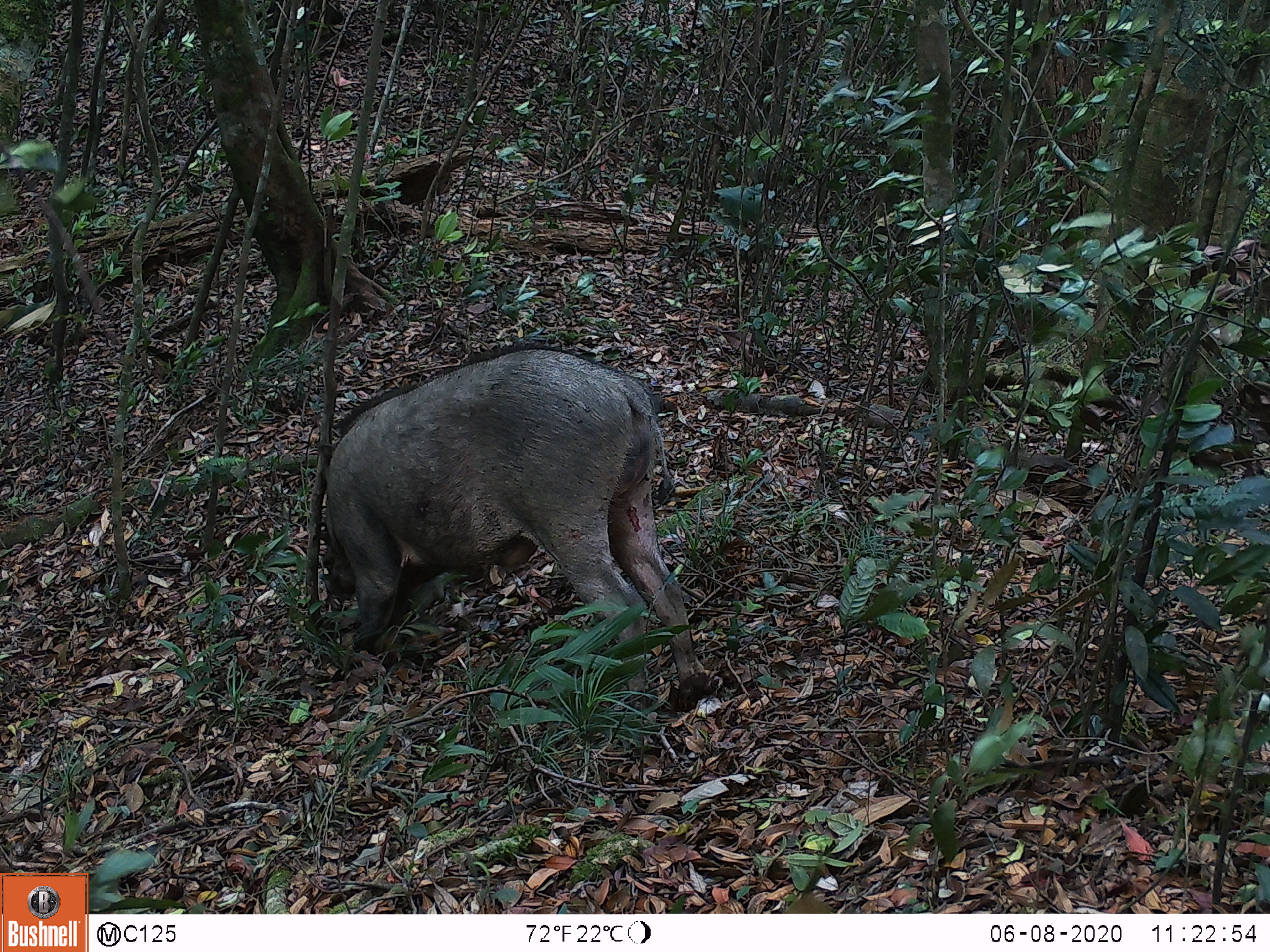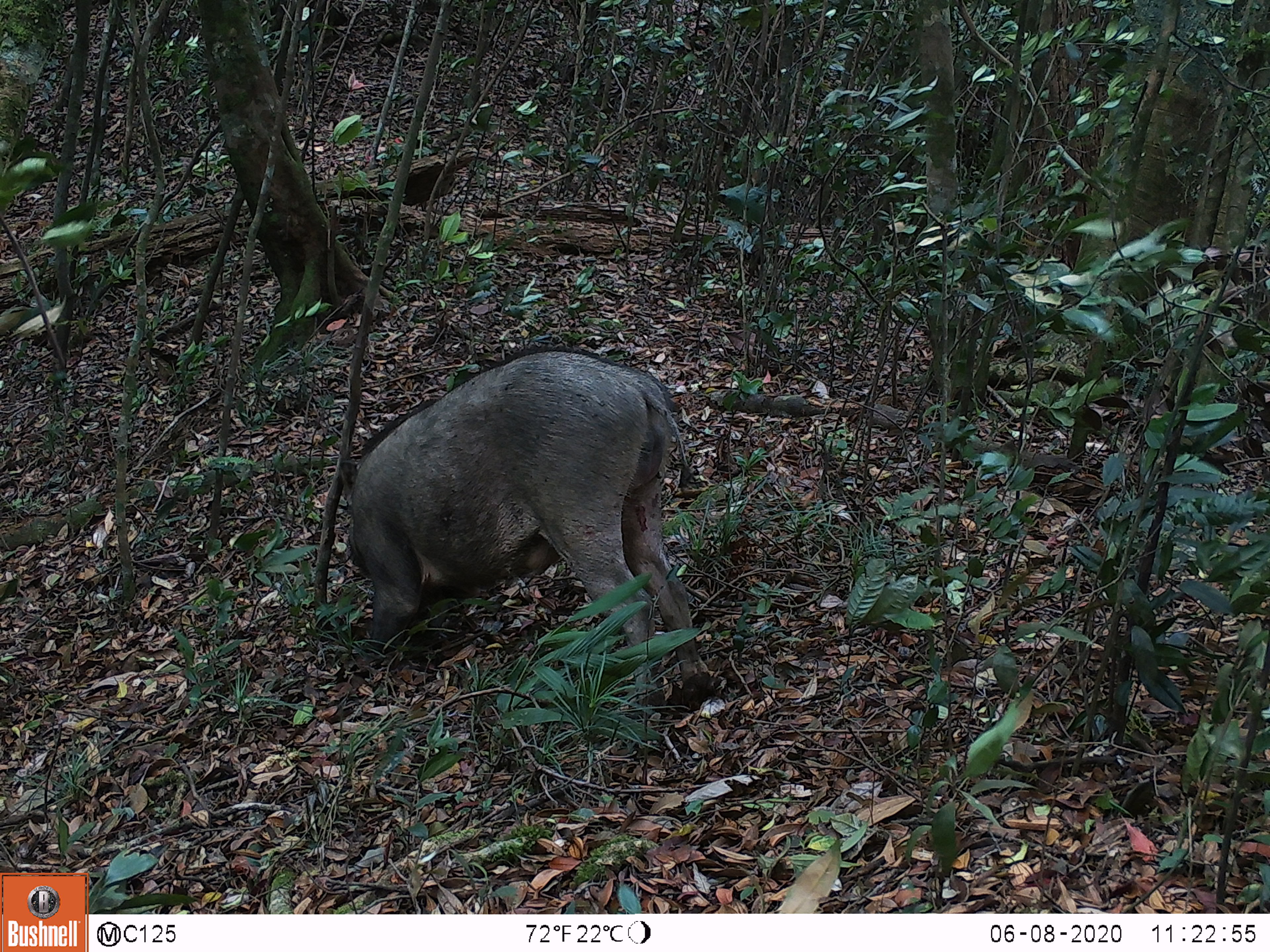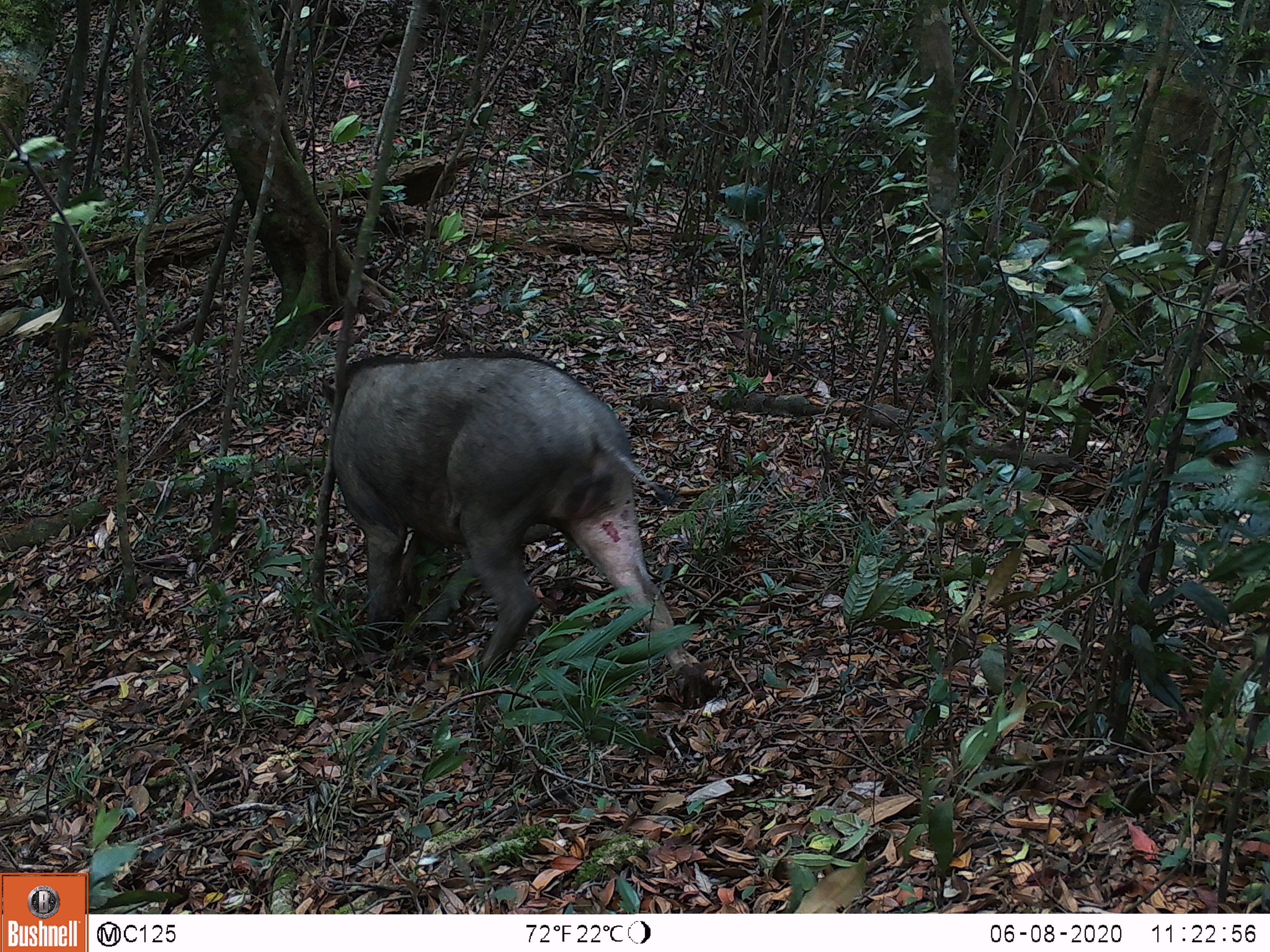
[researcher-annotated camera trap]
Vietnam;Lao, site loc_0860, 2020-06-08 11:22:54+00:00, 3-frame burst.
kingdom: Animalia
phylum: Chordata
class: Mammalia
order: Artiodactyla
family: Suidae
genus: Sus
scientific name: Sus scrofa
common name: eurasian wild pig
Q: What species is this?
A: Eurasian wild pig (Sus scrofa).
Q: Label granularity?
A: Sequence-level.